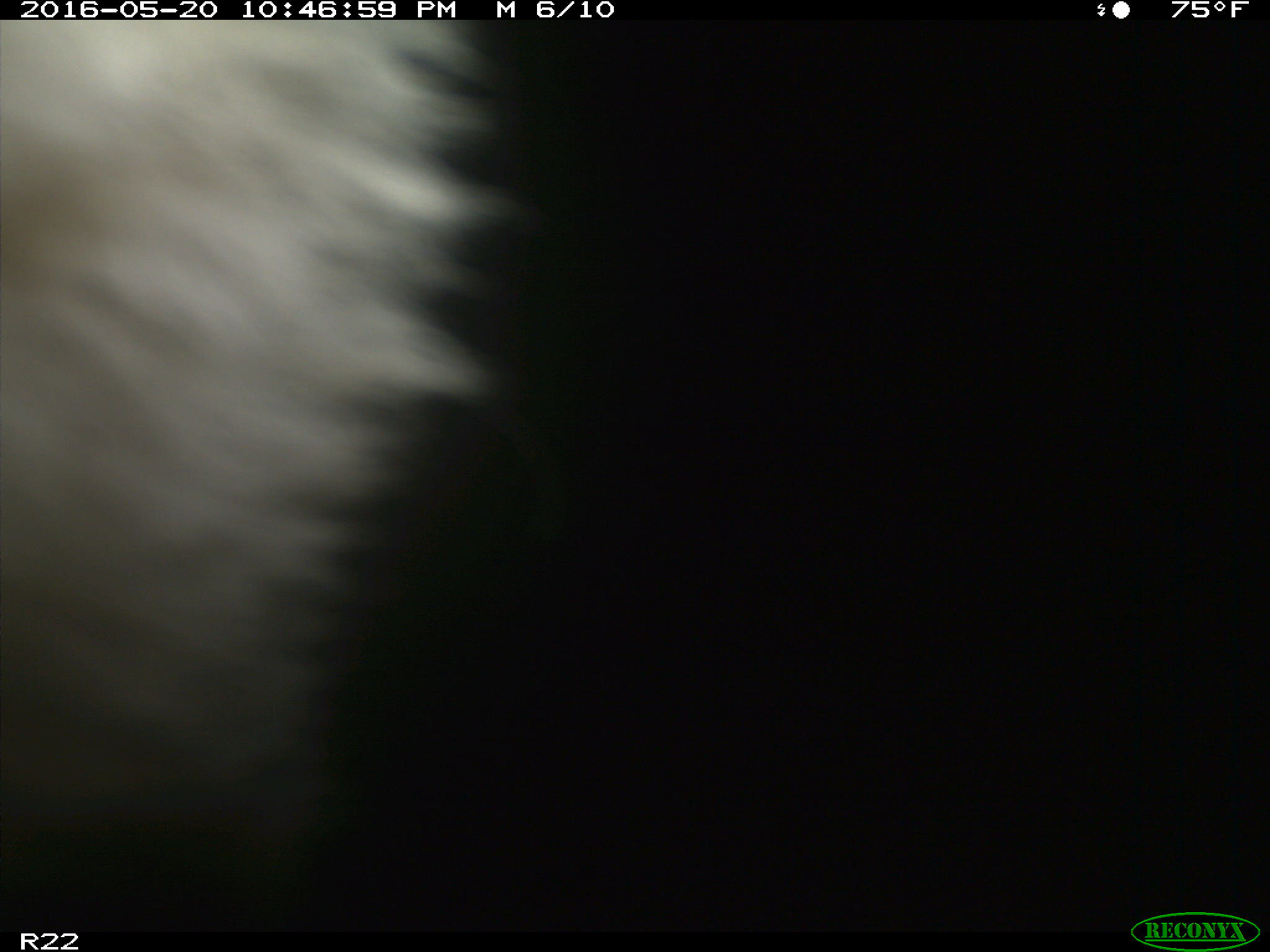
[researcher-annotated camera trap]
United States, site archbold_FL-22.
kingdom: Animalia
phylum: Chordata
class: Mammalia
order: Artiodactyla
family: Bovidae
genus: Bos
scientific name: Bos taurus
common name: domestic cow